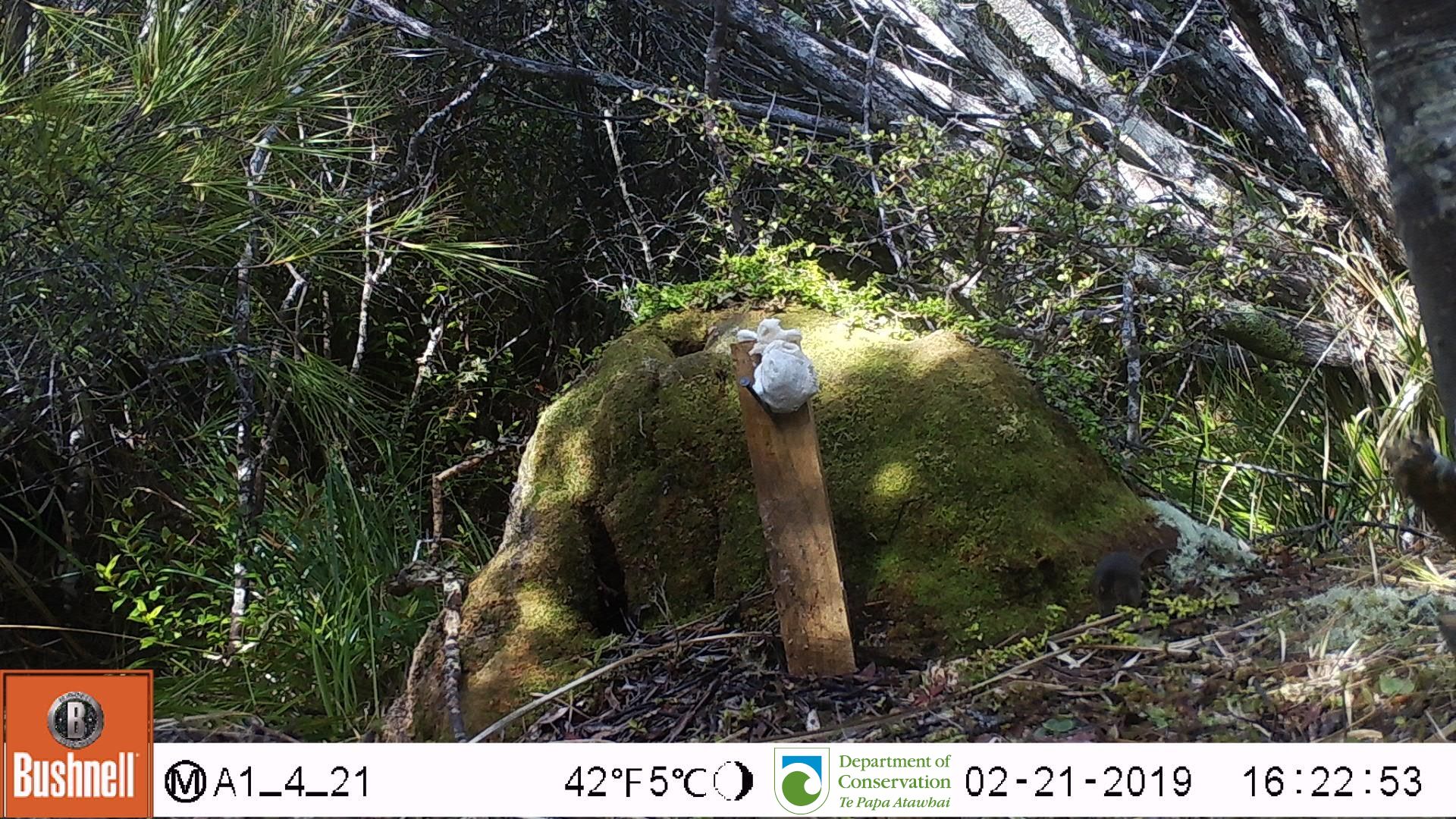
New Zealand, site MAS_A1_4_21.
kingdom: Animalia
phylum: Chordata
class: Mammalia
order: Rodentia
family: Muridae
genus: Mus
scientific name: Mus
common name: mouse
Mouse (Mus).